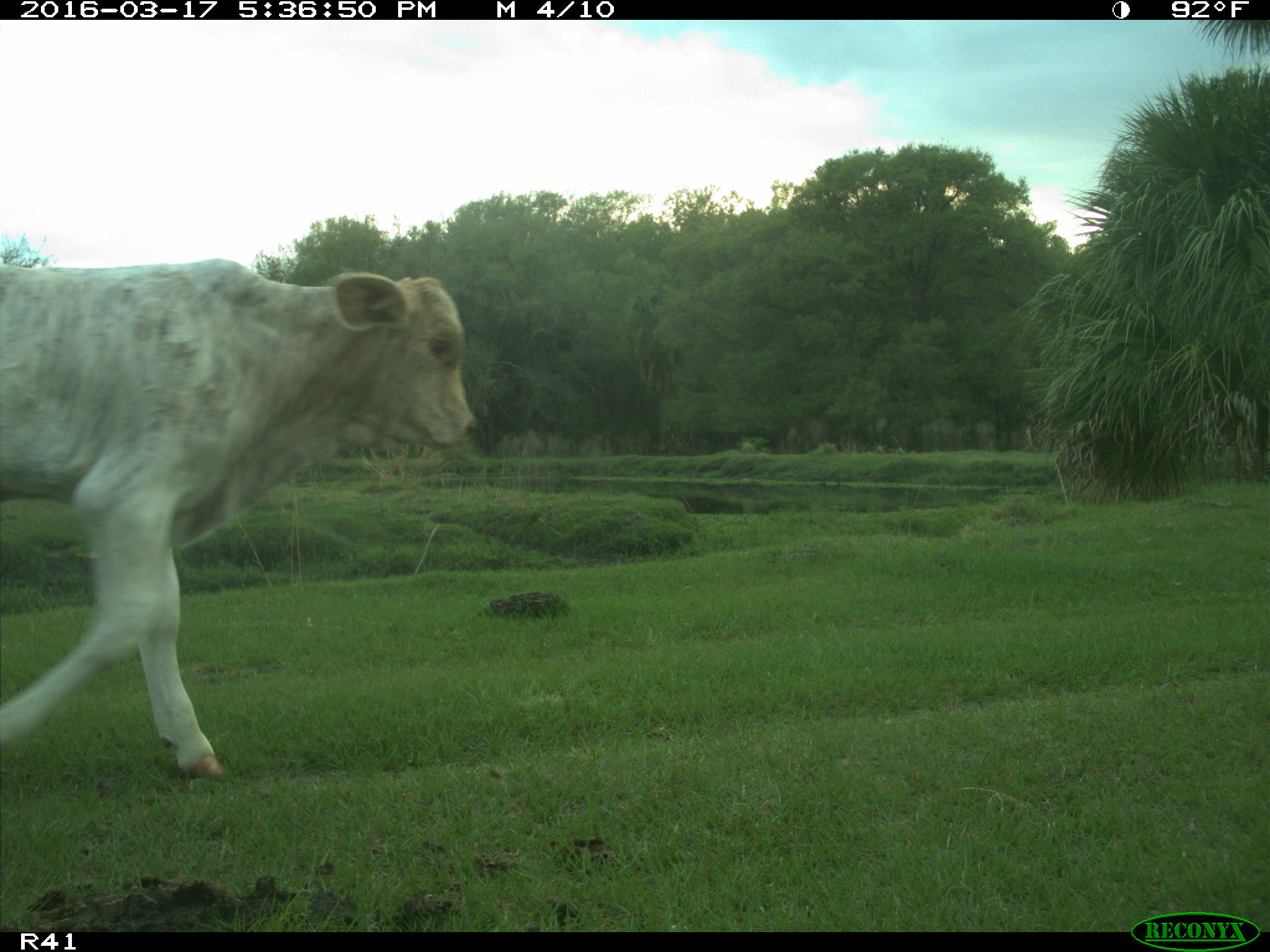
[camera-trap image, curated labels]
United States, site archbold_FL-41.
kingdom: Animalia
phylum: Chordata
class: Mammalia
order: Artiodactyla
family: Bovidae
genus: Bos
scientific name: Bos taurus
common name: domestic cow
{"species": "Bos taurus (domestic cow)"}